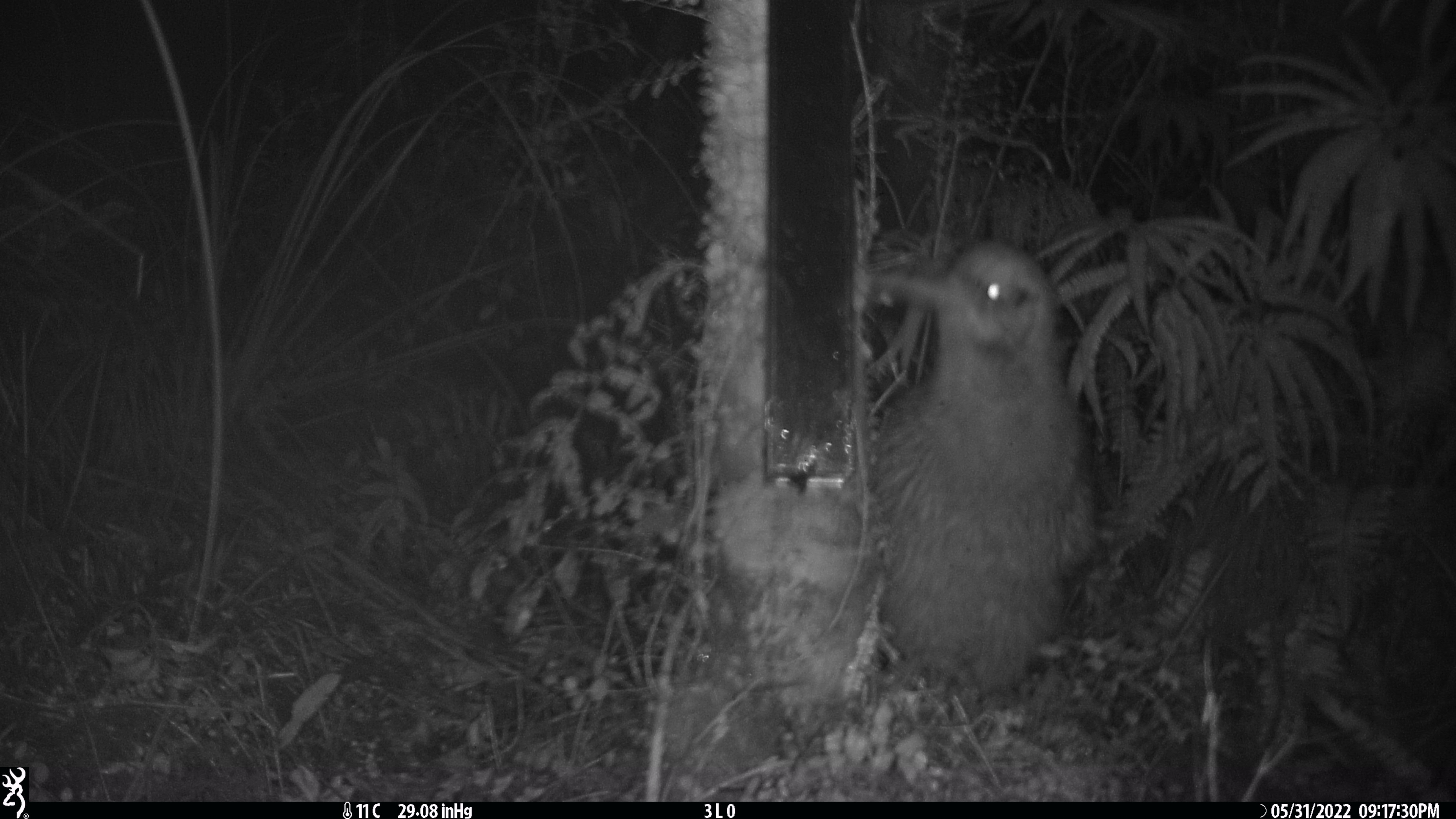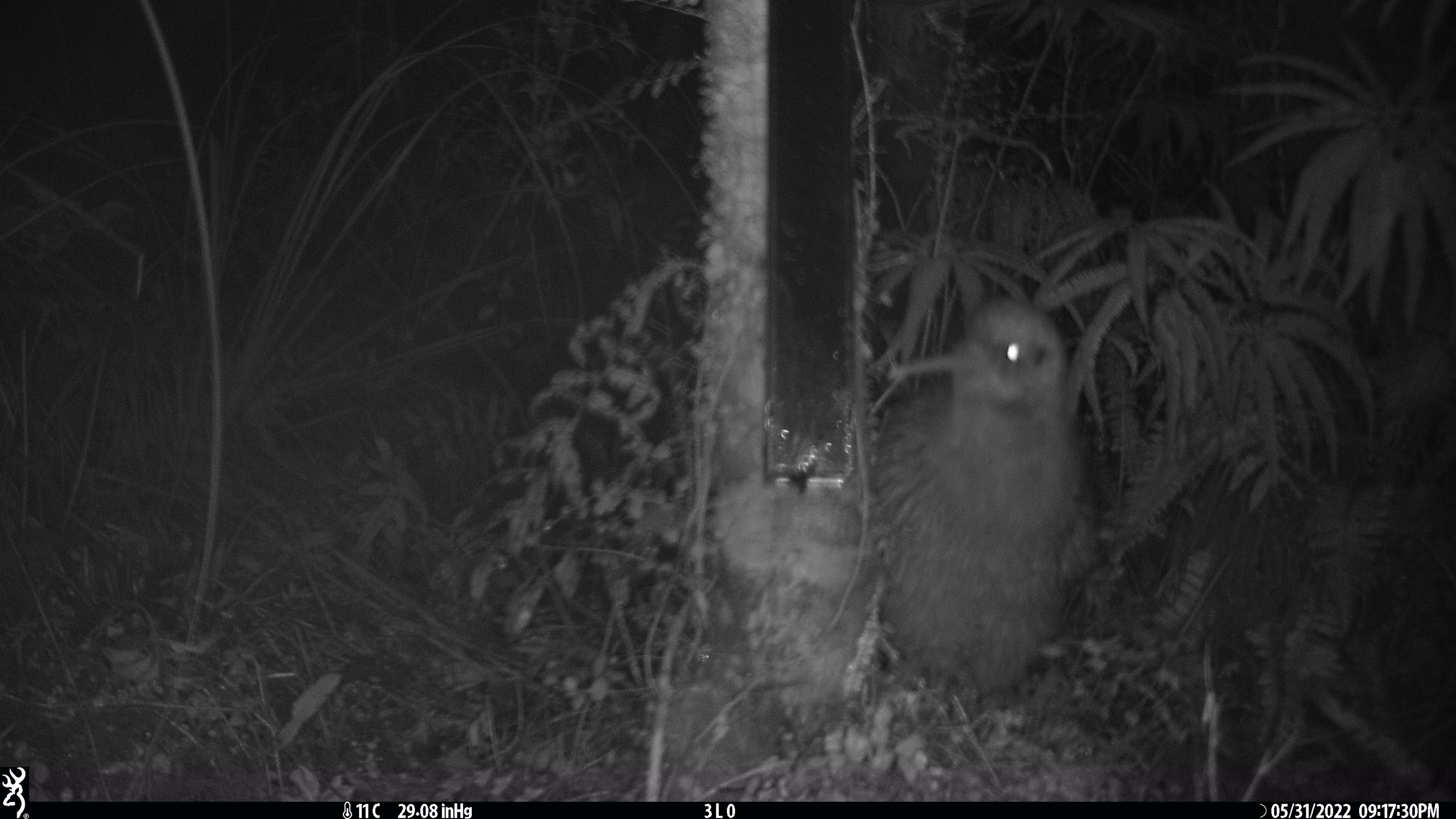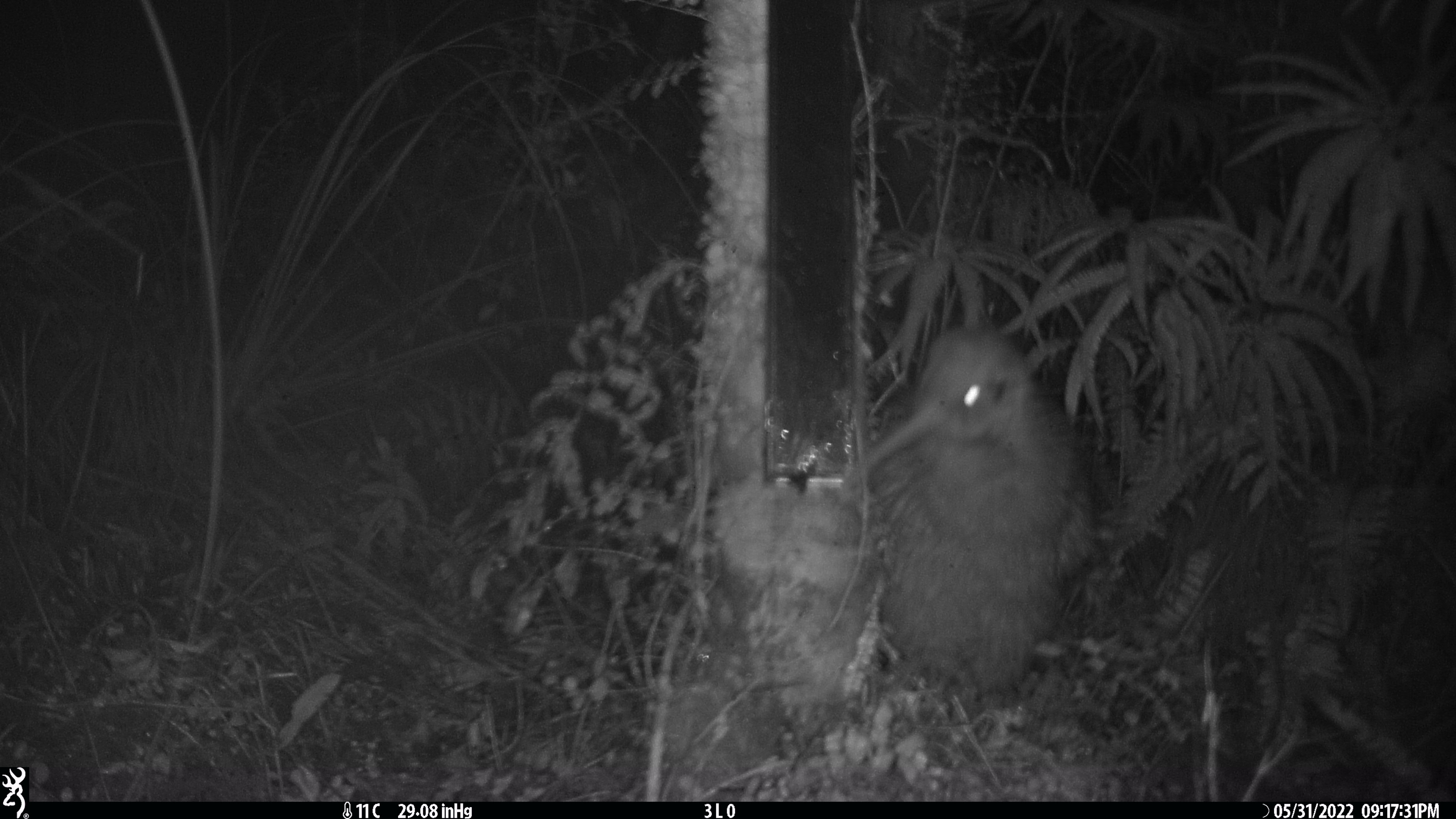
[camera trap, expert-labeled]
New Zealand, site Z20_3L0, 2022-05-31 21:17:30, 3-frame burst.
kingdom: Animalia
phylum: Chordata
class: Aves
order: Apterygiformes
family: Apterygidae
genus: Apteryx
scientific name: Apteryx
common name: kiwi